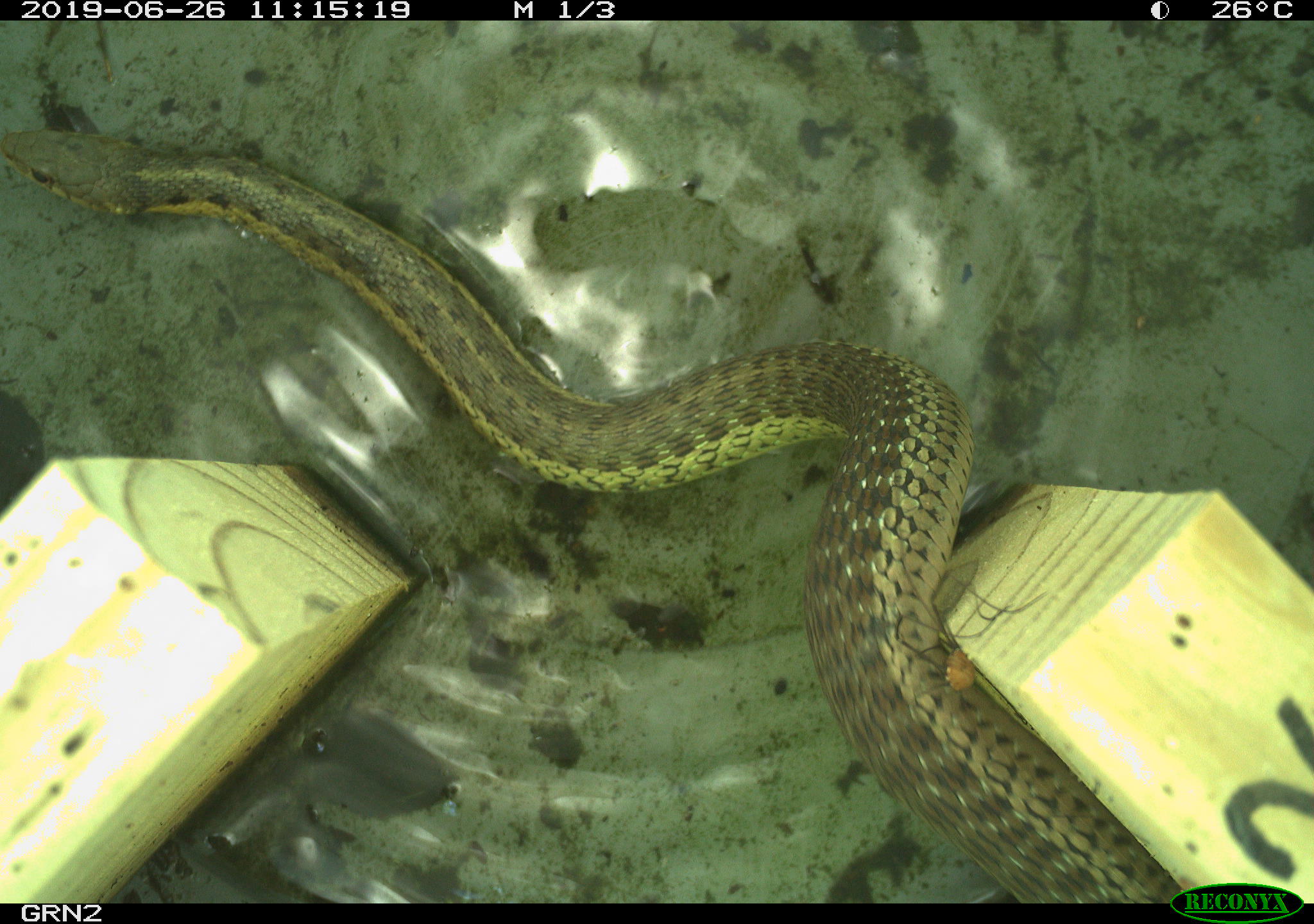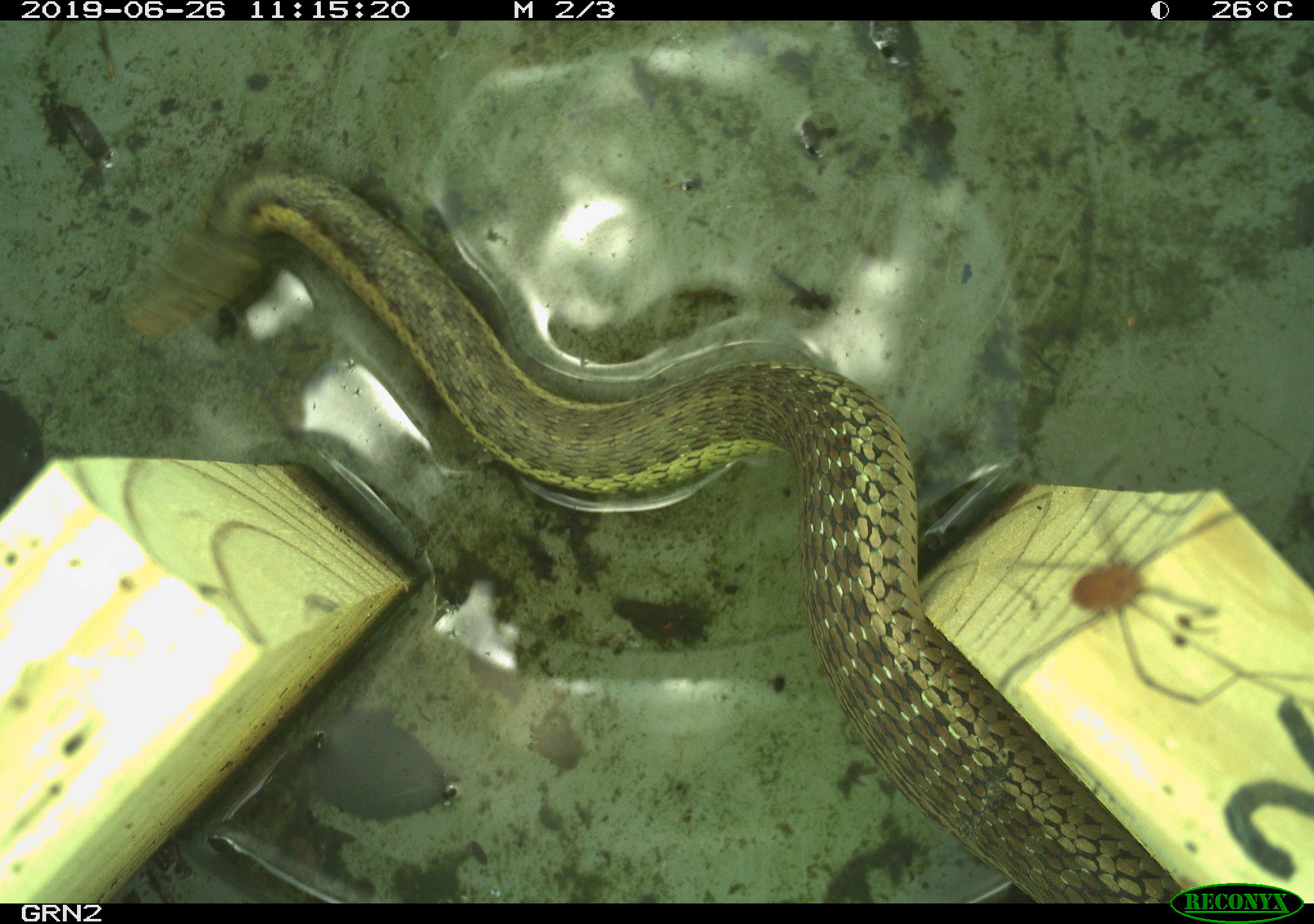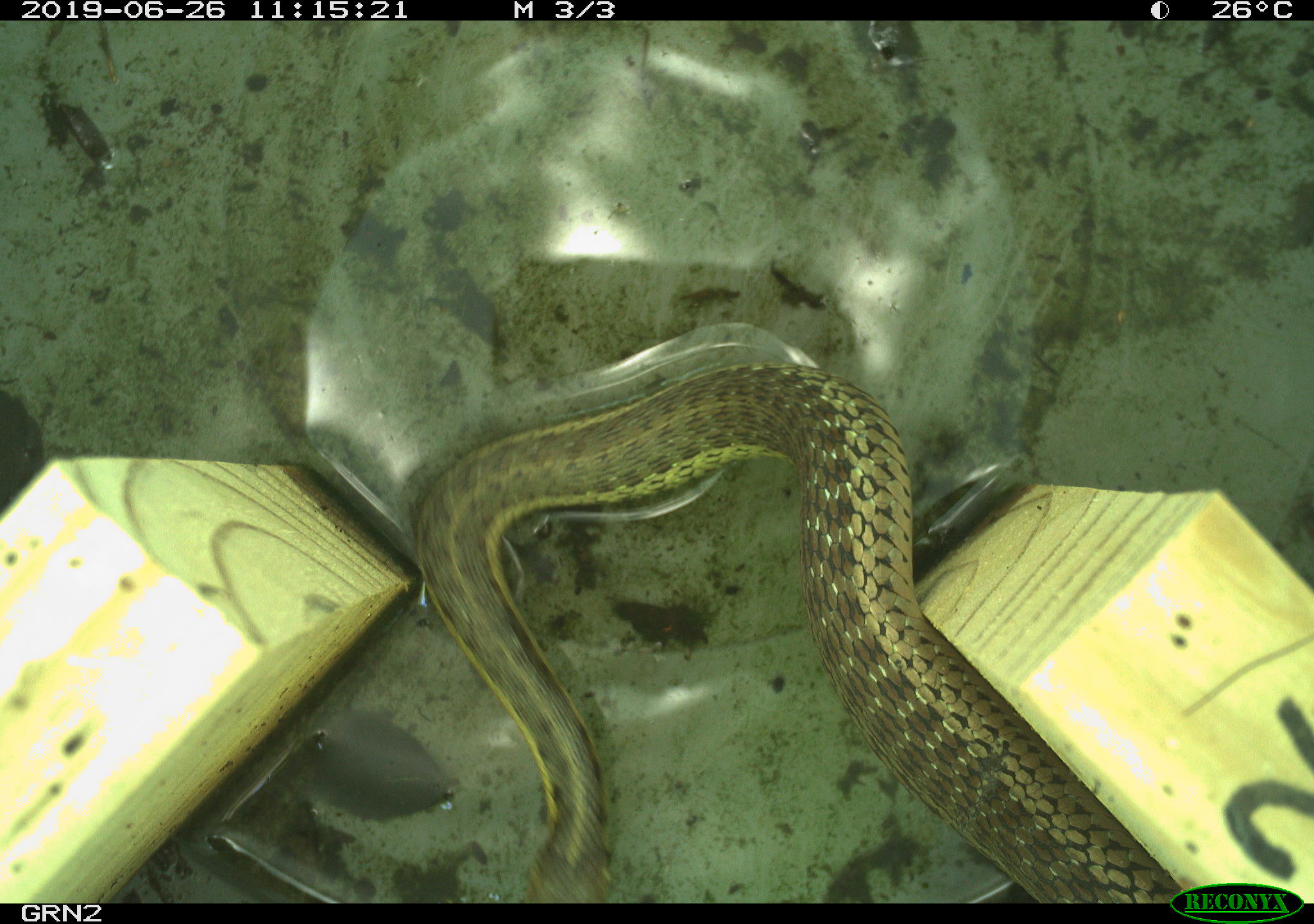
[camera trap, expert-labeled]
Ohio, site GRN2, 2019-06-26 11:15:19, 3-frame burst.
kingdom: Animalia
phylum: Chordata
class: Reptilia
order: Squamata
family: Colubridae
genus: Thamnophis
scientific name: Thamnophis sirtalis sirtalis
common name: eastern gartersnake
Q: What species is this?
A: Eastern gartersnake (Thamnophis sirtalis sirtalis).